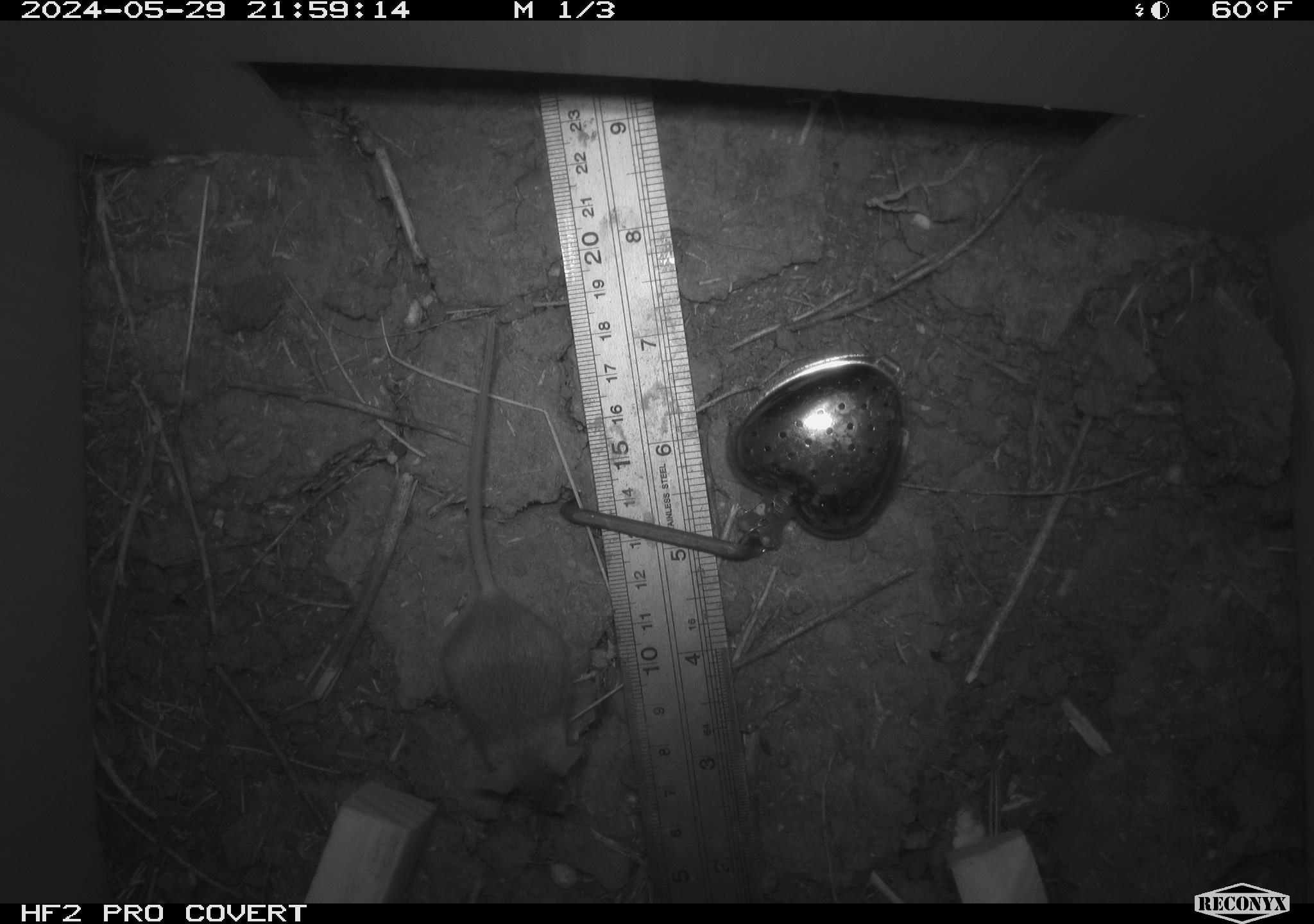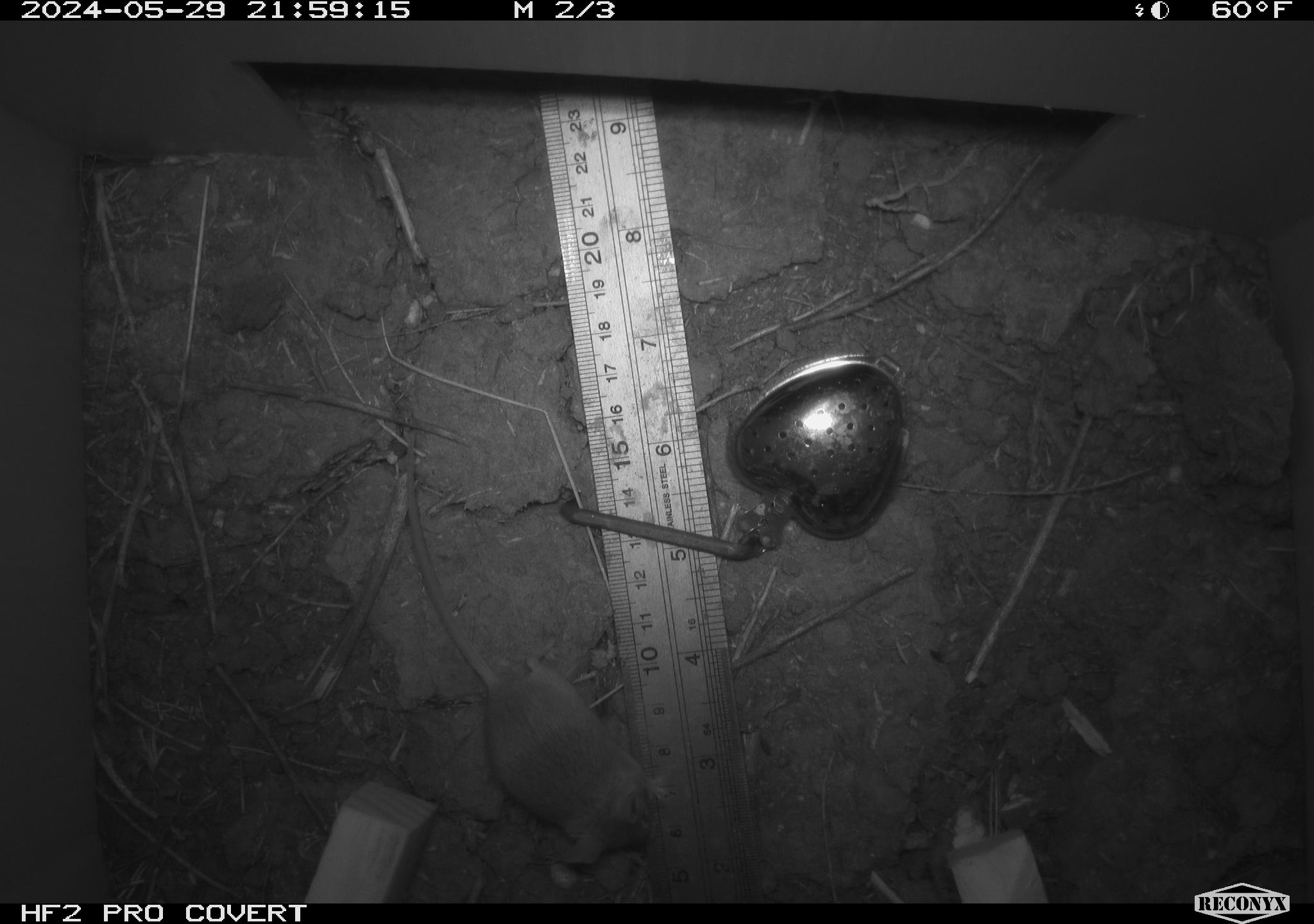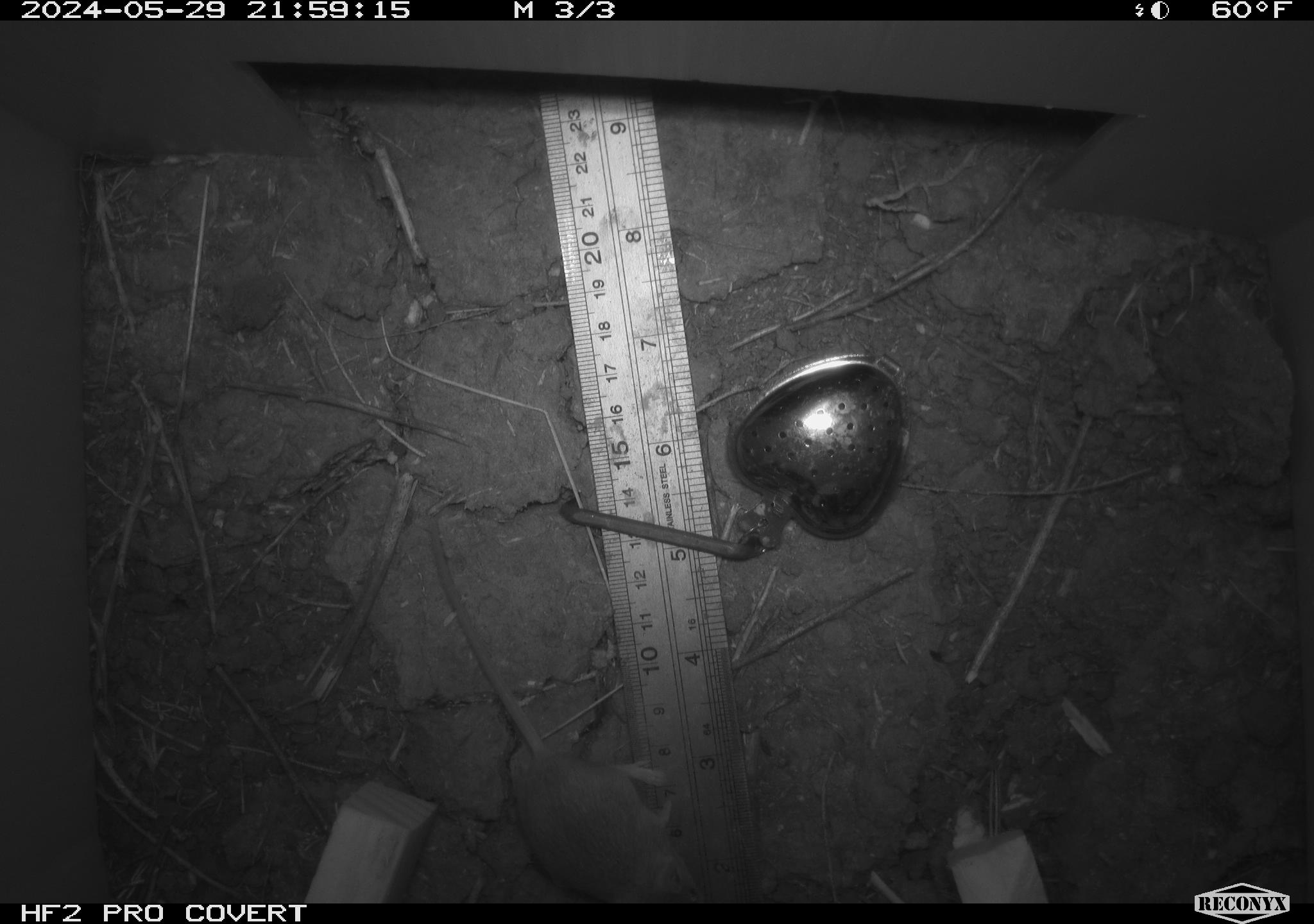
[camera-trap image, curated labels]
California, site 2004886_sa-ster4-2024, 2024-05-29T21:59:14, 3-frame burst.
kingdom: Animalia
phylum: Chordata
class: Mammalia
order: Rodentia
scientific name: Rodentia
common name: mouse species